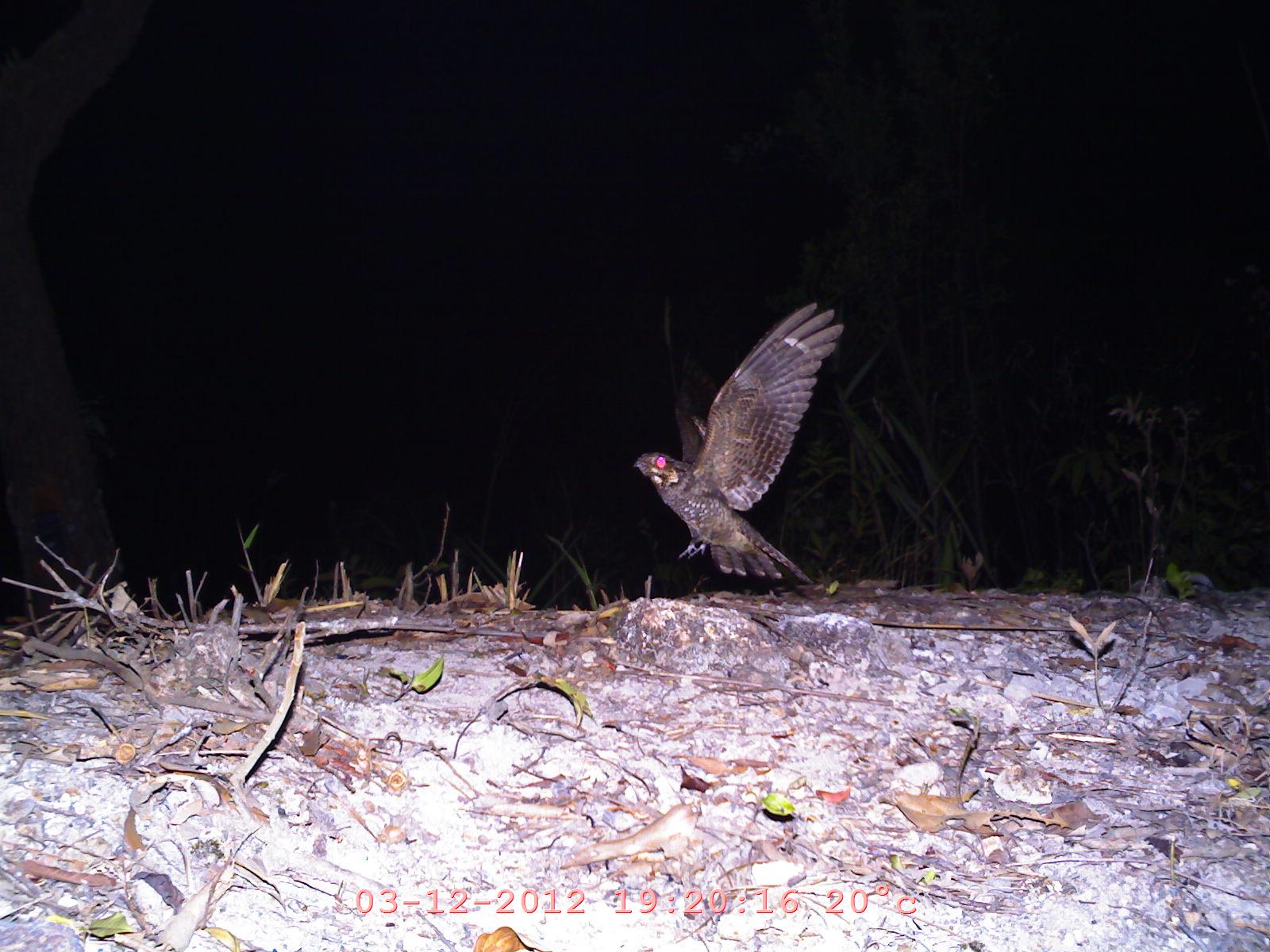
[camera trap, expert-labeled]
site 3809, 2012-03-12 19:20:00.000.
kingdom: Animalia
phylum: Chordata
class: Aves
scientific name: Aves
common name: bird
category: unknown bird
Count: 1.